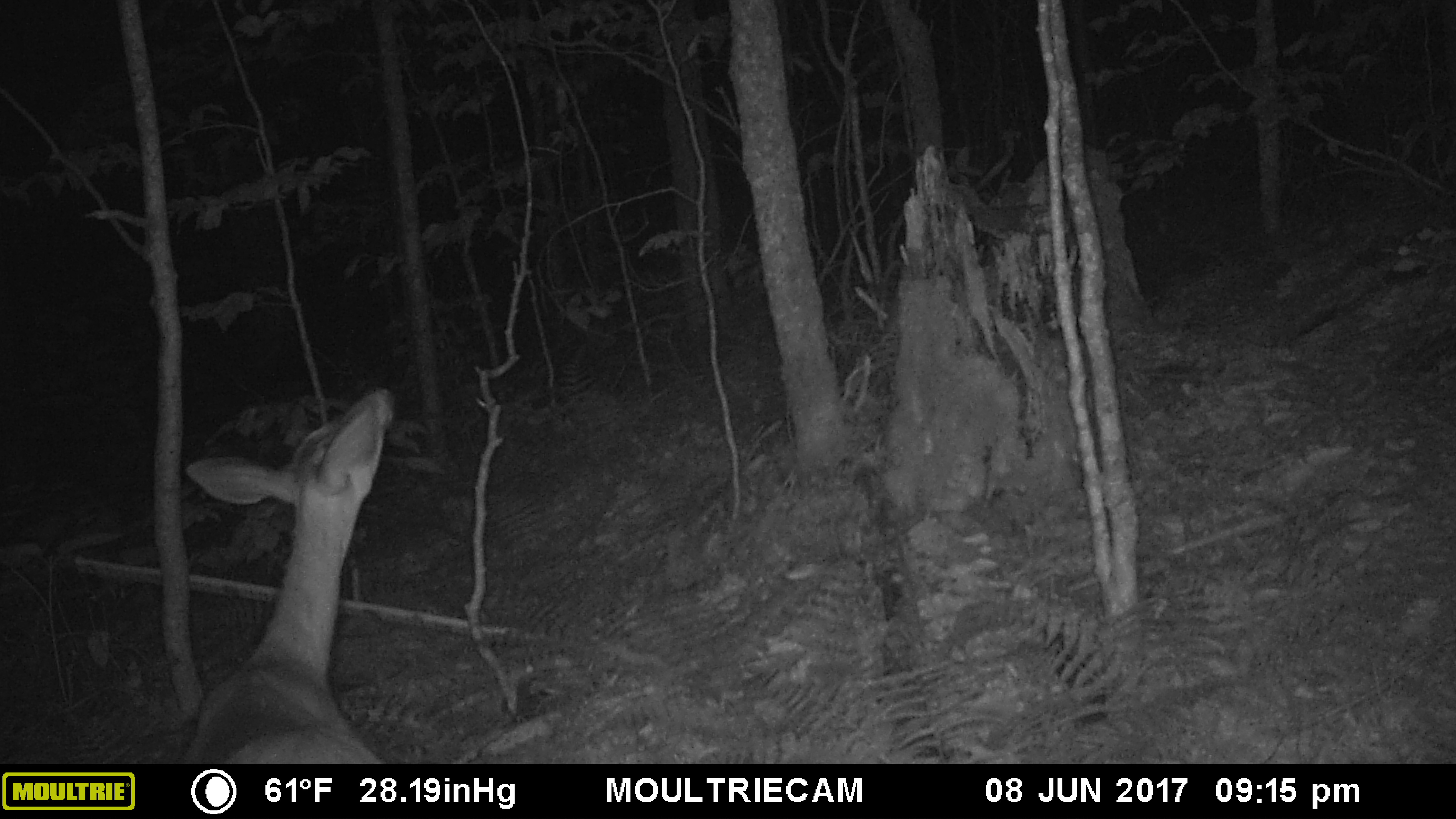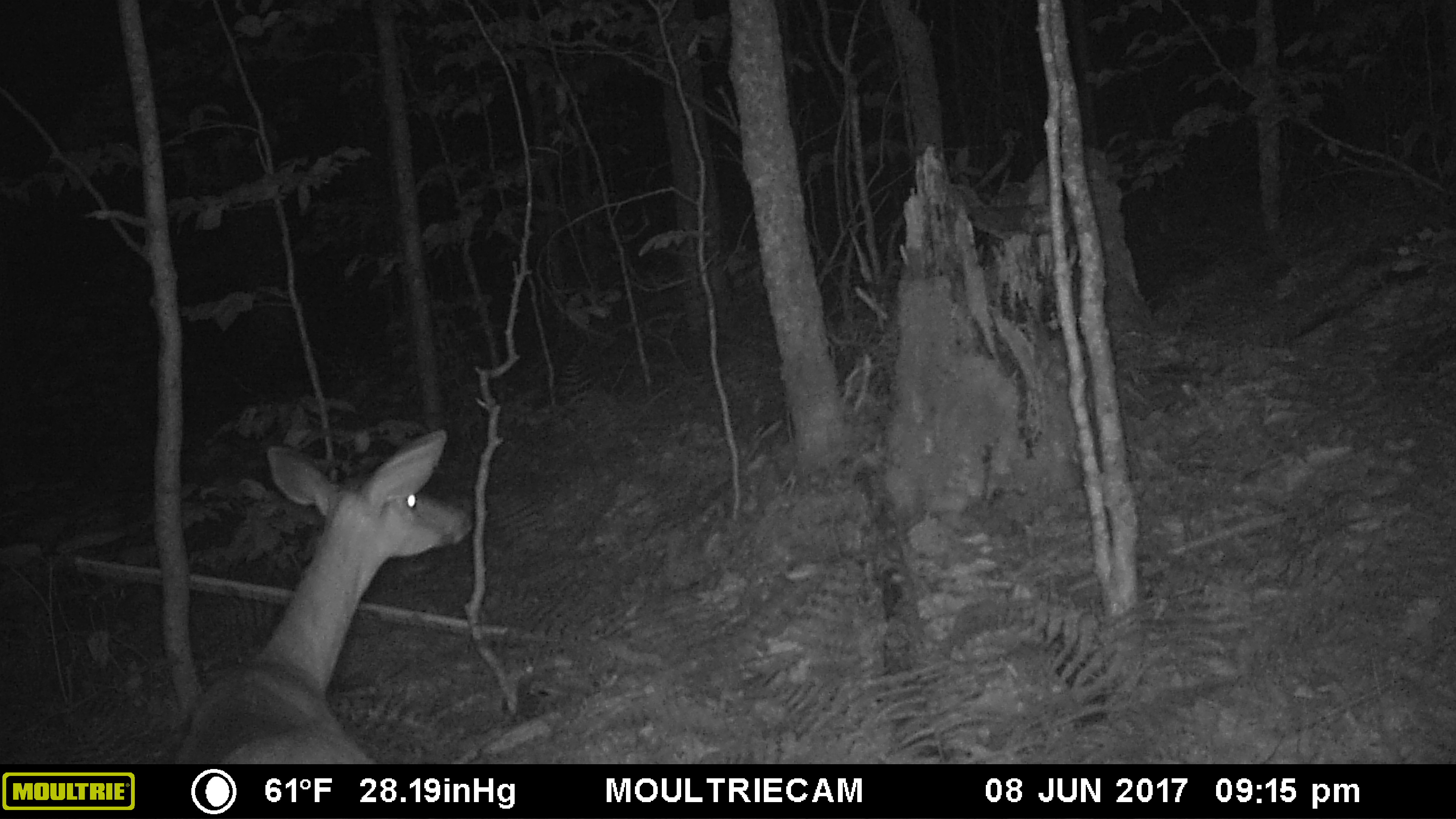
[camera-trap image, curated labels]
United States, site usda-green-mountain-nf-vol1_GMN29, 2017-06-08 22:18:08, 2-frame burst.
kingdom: Animalia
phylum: Chordata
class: Mammalia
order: Artiodactyla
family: Cervidae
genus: Odocoileus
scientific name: Odocoileus virginianus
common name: white-tailed deer